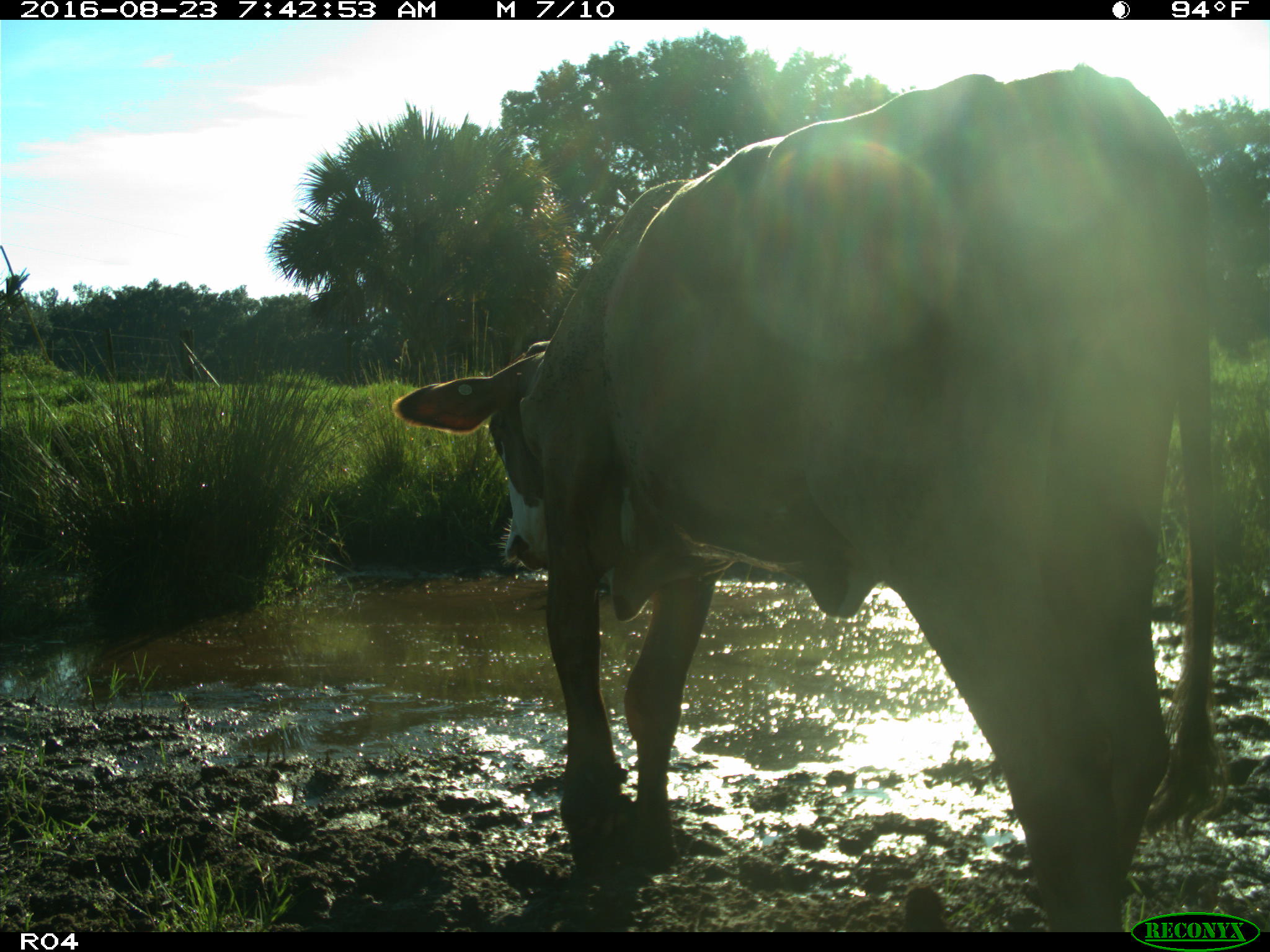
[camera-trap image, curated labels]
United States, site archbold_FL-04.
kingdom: Animalia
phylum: Chordata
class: Mammalia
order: Artiodactyla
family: Bovidae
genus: Bos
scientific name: Bos taurus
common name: domestic cow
Bos taurus (domestic cow).